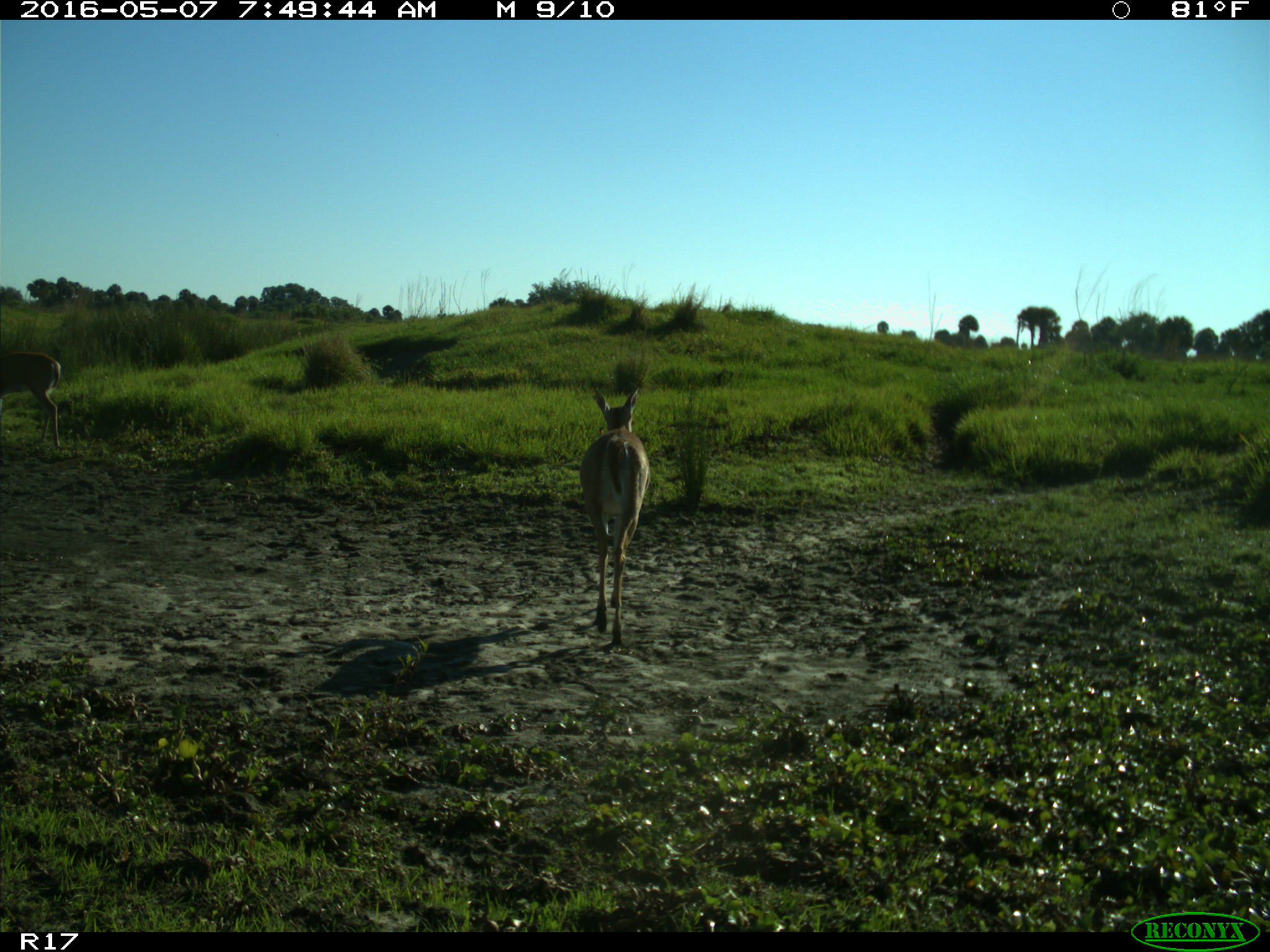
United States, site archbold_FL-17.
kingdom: Animalia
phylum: Chordata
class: Mammalia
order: Artiodactyla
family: Cervidae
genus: Odocoileus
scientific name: Odocoileus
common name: deer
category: unidentified deer